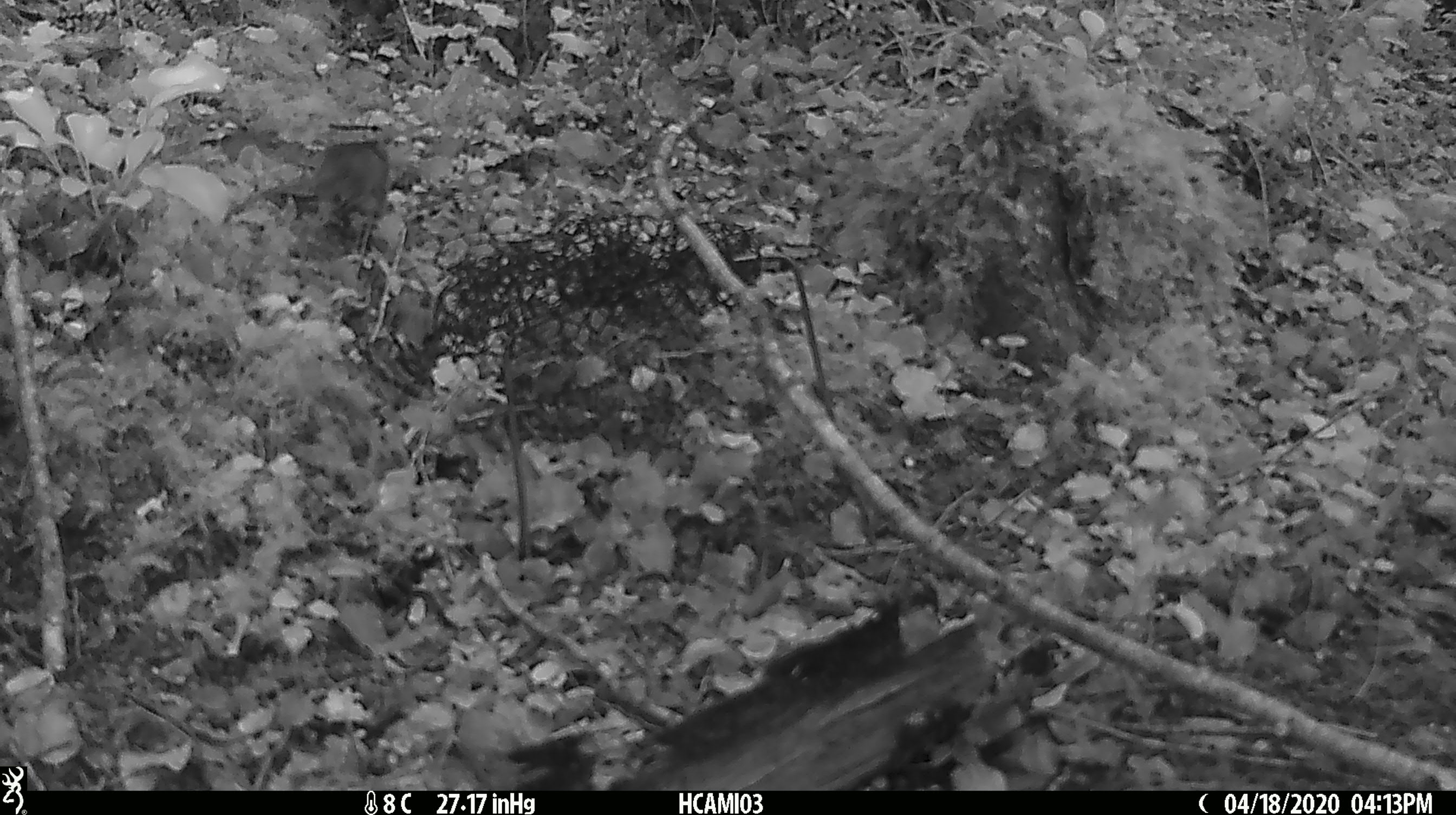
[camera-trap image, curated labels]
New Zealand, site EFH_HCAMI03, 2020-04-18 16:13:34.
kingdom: Animalia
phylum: Chordata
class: Mammalia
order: Rodentia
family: Muridae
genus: Mus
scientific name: Mus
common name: mouse